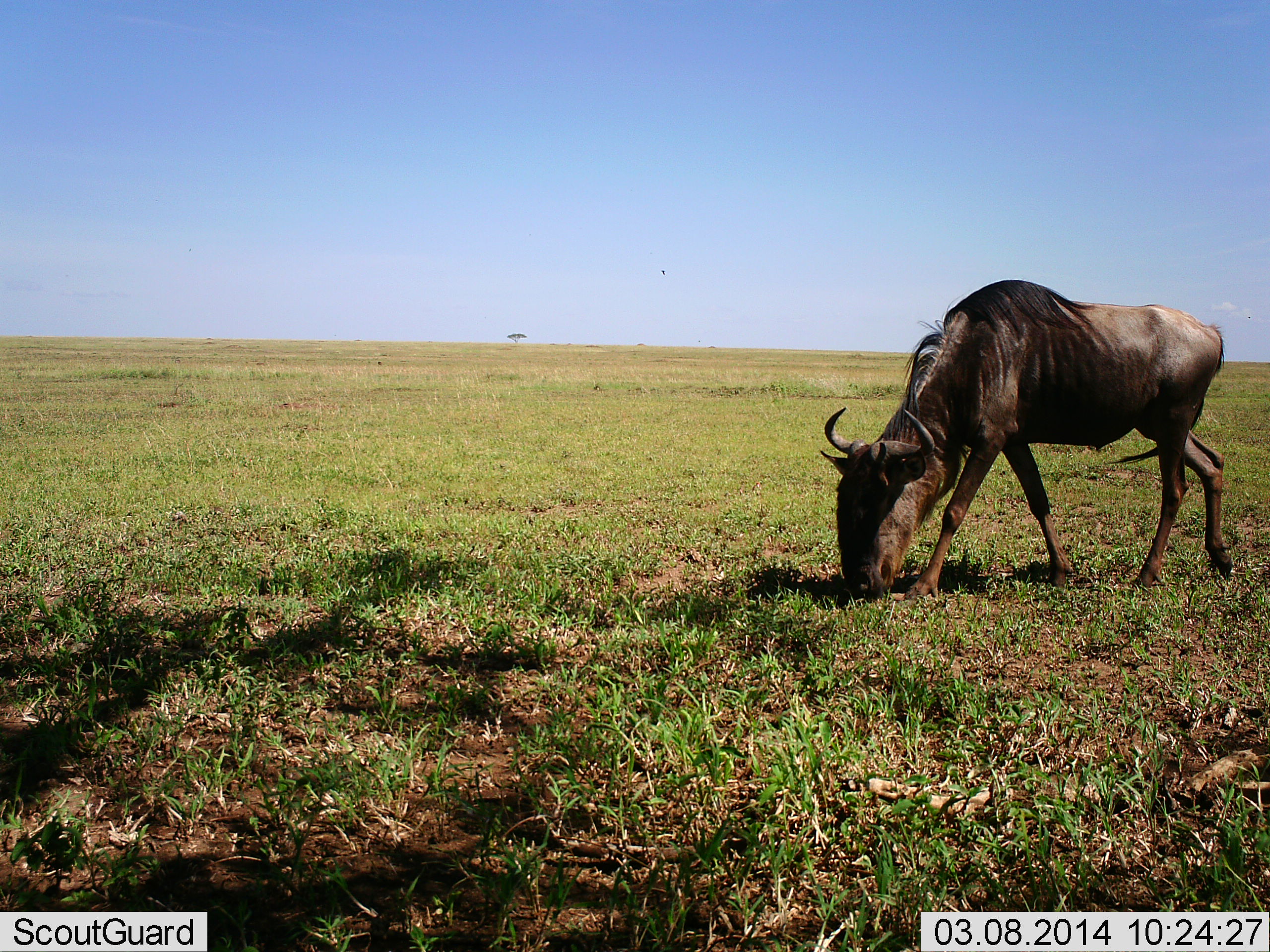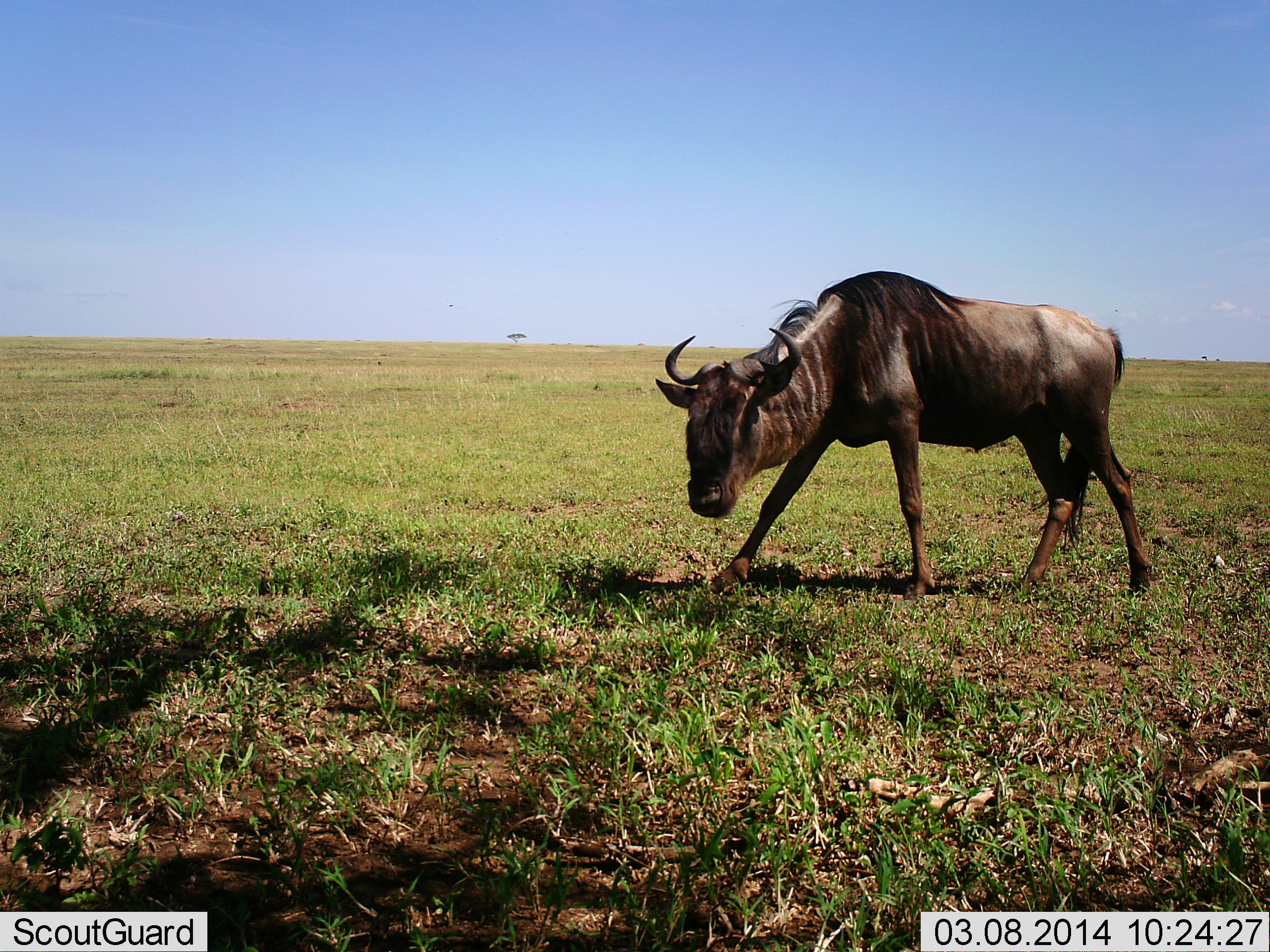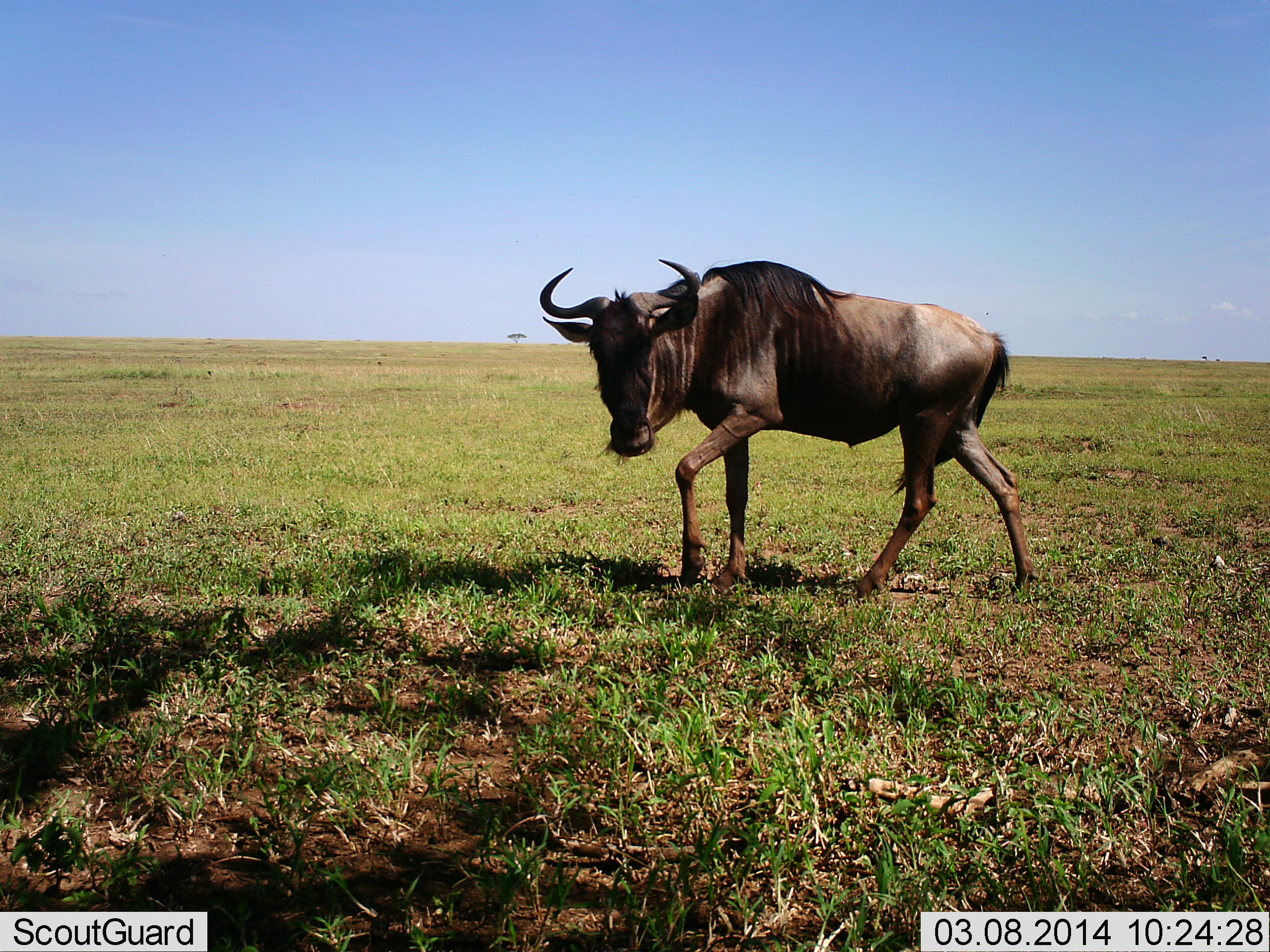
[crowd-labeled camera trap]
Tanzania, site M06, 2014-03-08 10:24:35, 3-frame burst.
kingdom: Animalia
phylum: Chordata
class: Mammalia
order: Artiodactyla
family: Bovidae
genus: Connochaetes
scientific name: Connochaetes taurinus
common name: blue wildebeest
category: wildebeest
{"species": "wildebeest (blue wildebeest) (Connochaetes taurinus)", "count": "1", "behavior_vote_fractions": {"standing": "10%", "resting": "0%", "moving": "90%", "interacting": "0%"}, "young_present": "0%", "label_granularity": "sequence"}